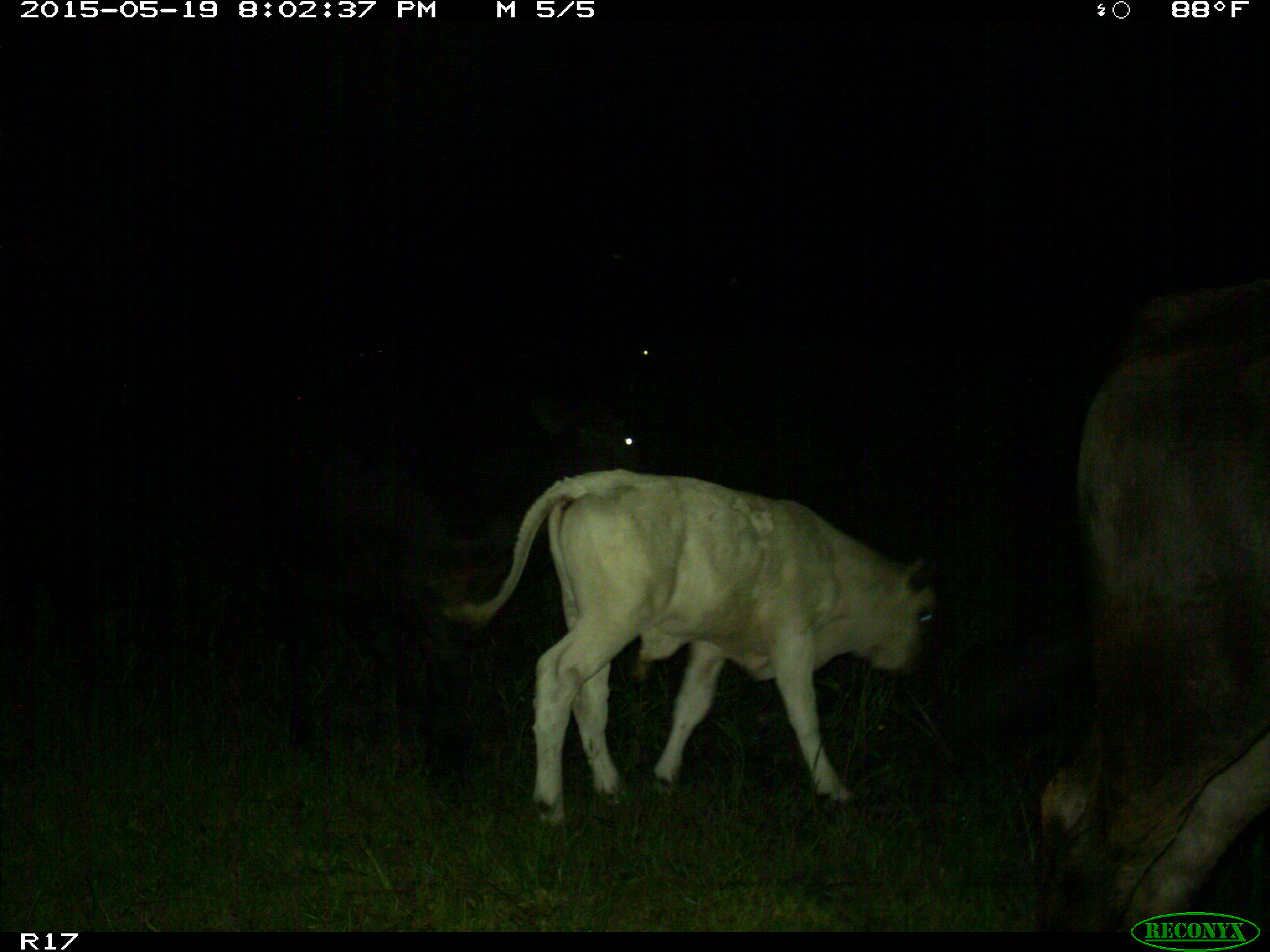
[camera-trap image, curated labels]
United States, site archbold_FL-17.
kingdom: Animalia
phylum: Chordata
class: Mammalia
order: Artiodactyla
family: Bovidae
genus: Bos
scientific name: Bos taurus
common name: domestic cow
Bos taurus (domestic cow).